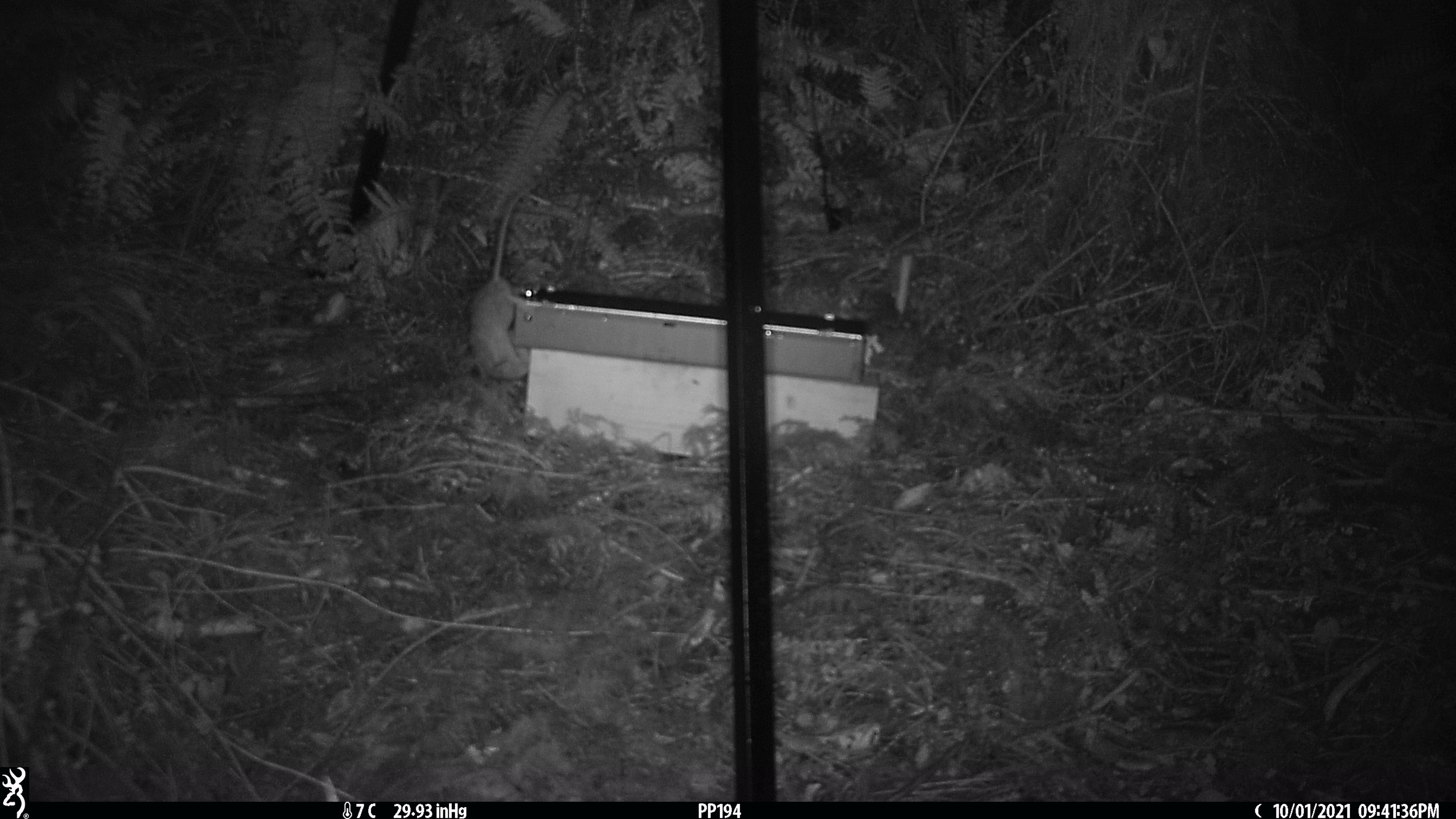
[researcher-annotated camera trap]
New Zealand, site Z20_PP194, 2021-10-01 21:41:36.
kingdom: Animalia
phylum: Chordata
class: Mammalia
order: Rodentia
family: Muridae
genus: Rattus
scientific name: Rattus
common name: rat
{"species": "rat (Rattus)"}